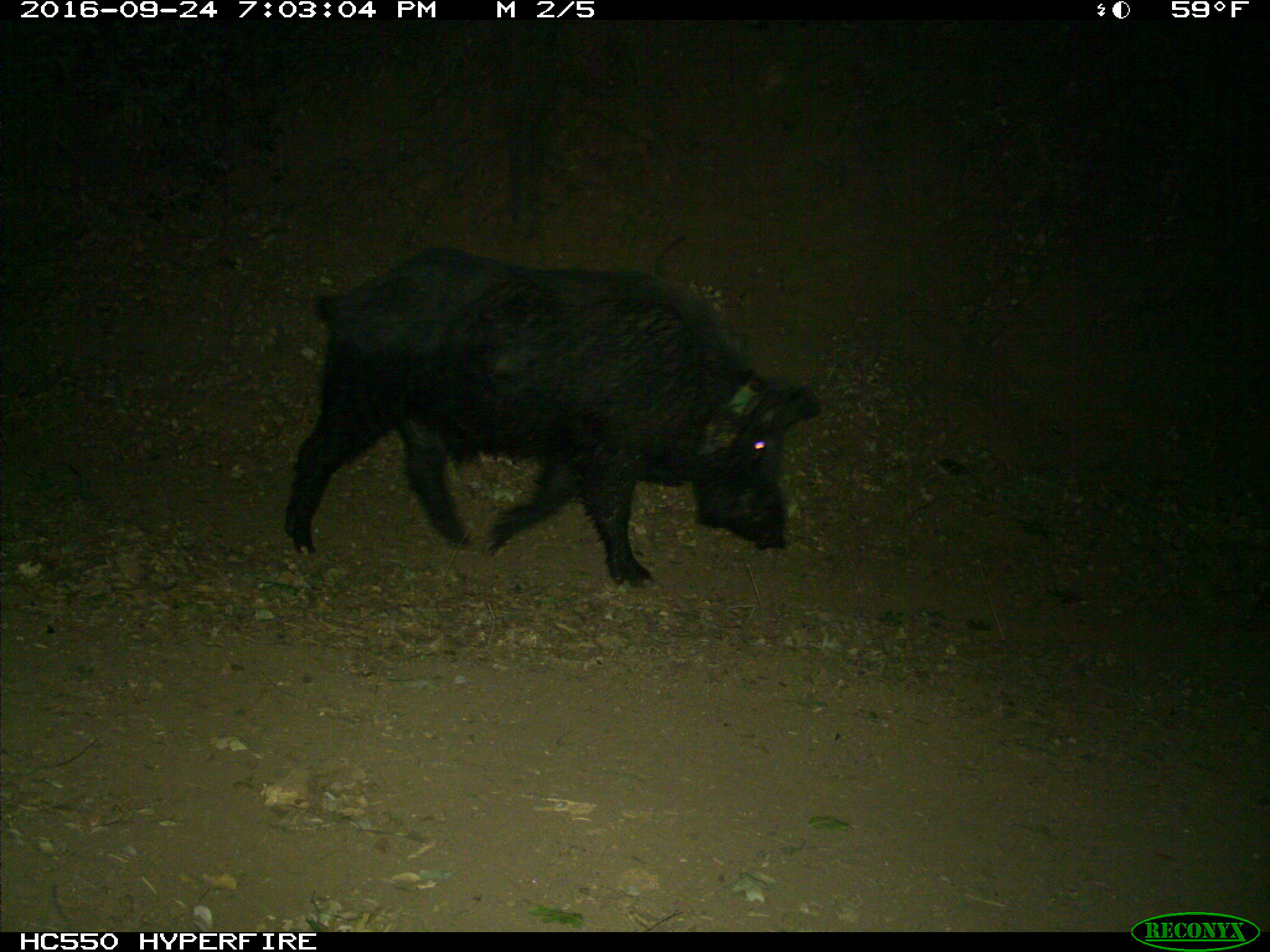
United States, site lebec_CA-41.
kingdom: Animalia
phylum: Chordata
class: Mammalia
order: Artiodactyla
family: Suidae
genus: Sus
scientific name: Sus scrofa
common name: wild boar